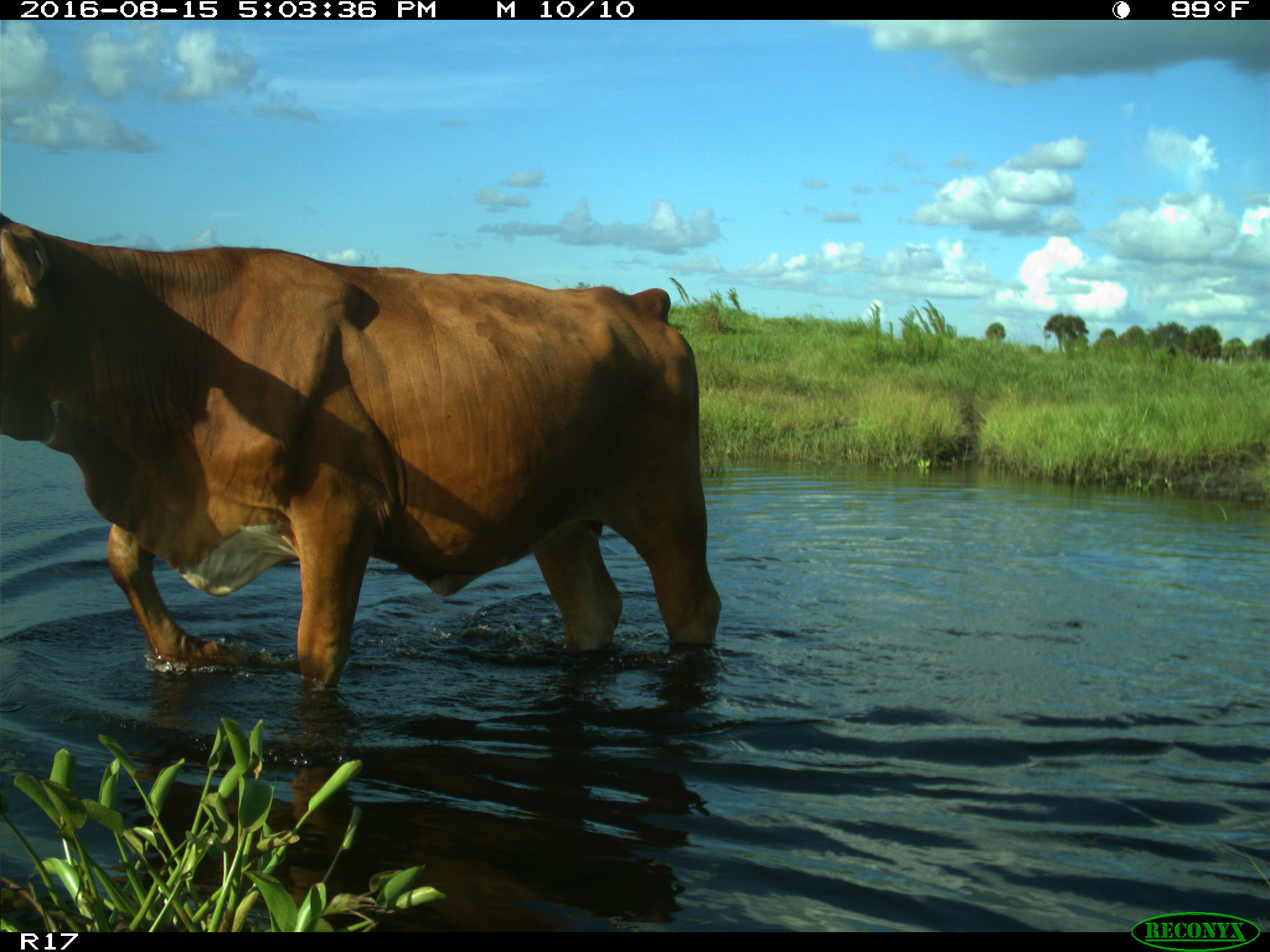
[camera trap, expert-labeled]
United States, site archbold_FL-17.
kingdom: Animalia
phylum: Chordata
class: Mammalia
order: Artiodactyla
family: Bovidae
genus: Bos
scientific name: Bos taurus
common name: domestic cow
Bos taurus (domestic cow).